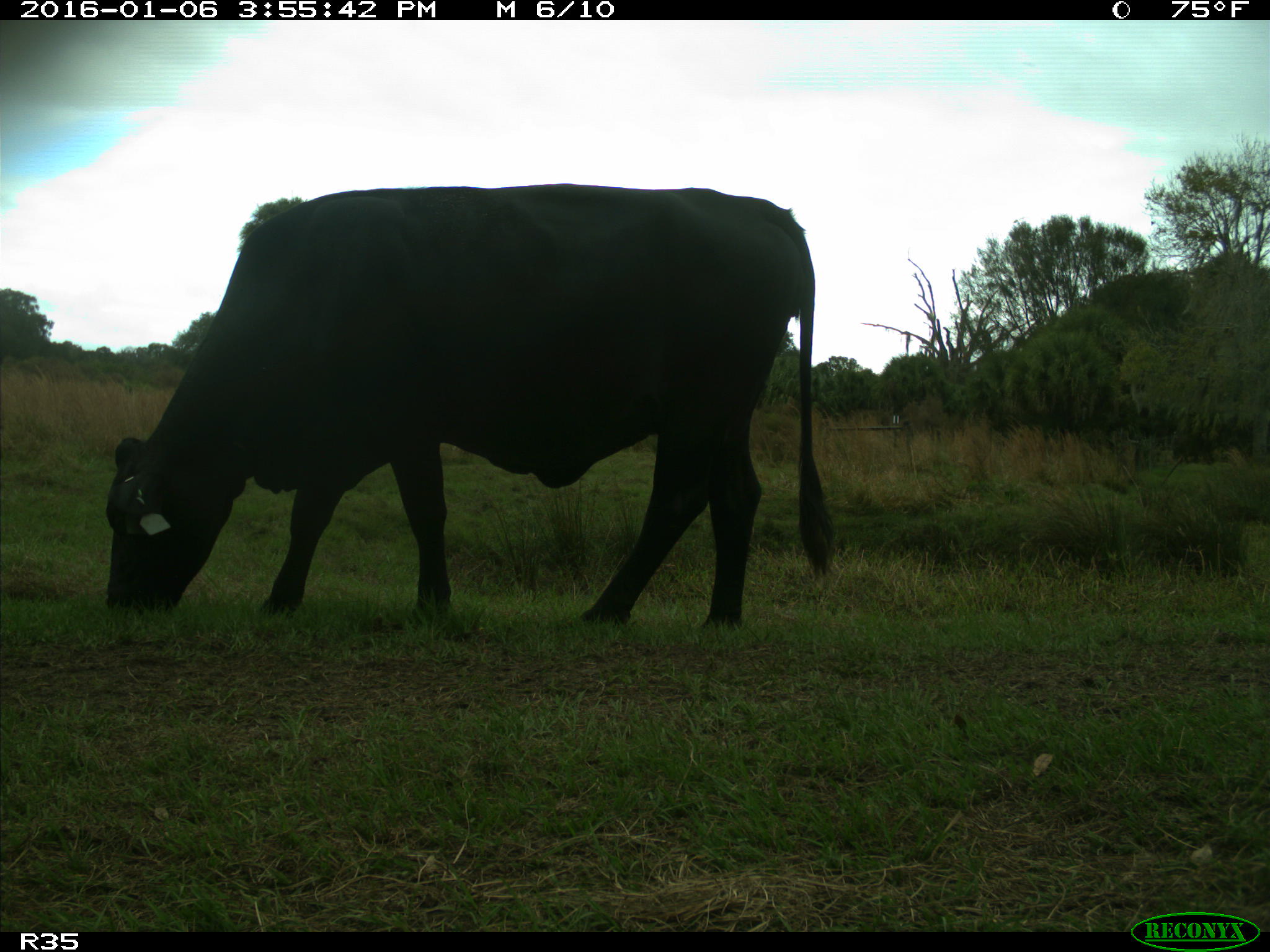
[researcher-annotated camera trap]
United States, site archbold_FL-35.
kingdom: Animalia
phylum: Chordata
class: Mammalia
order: Artiodactyla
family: Bovidae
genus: Bos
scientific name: Bos taurus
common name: domestic cow